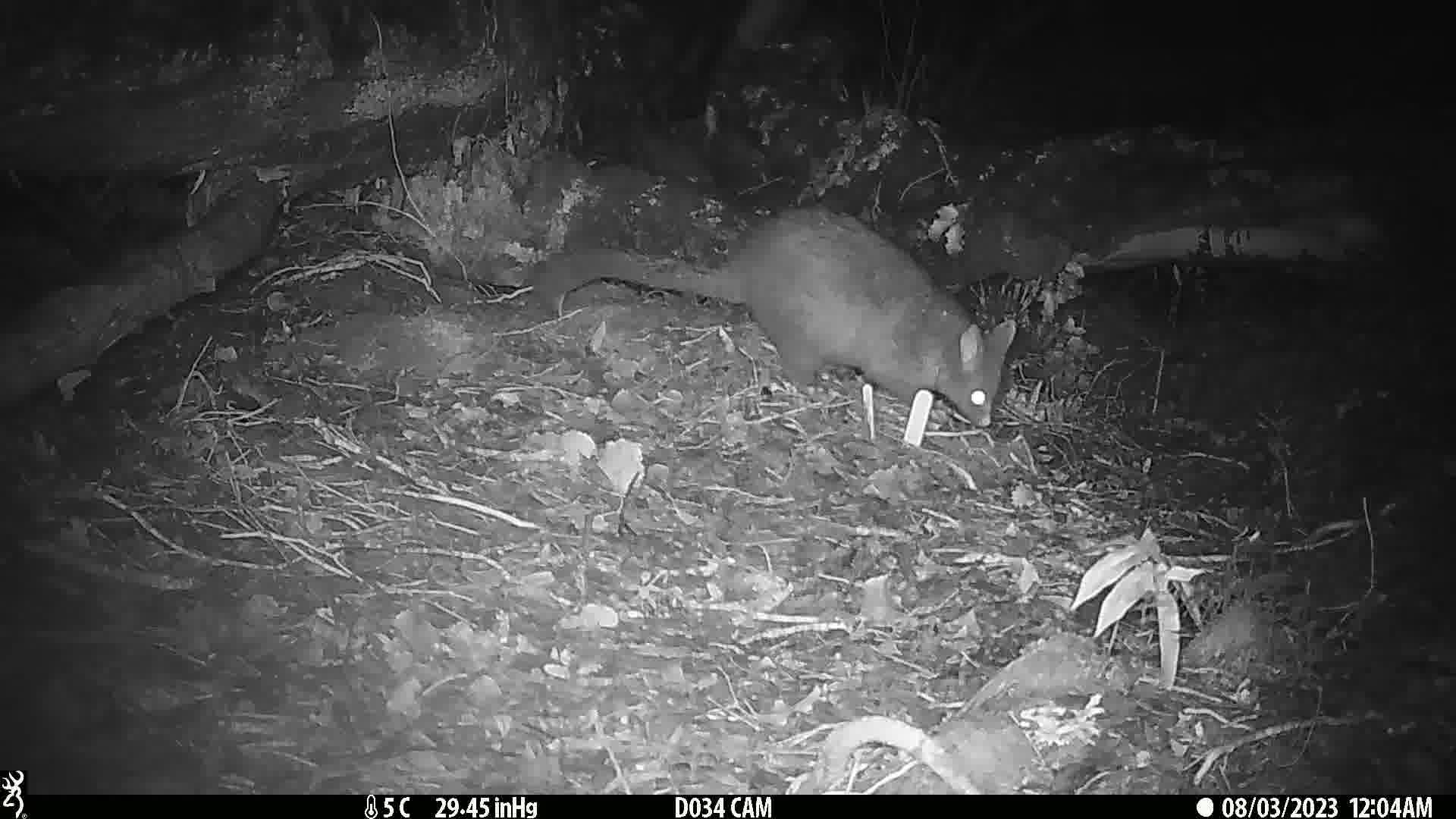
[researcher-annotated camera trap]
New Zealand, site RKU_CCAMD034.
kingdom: Animalia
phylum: Chordata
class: Mammalia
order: Diprotodontia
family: Phalangeridae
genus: Trichosurus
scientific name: Trichosurus vulpecula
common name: common brushtail possum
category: possum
Possum (common brushtail possum) (Trichosurus vulpecula).